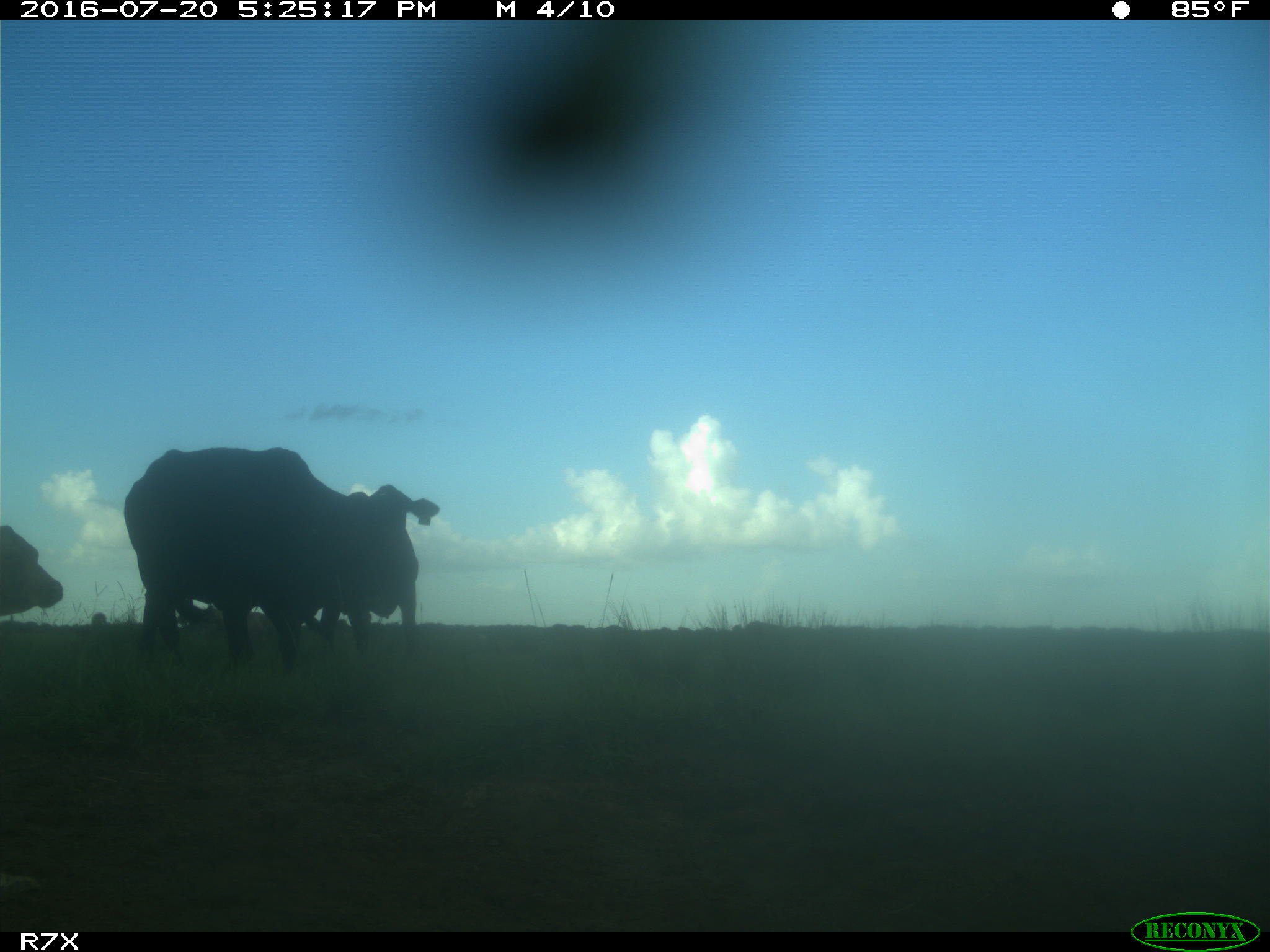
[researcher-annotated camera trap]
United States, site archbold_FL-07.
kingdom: Animalia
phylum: Chordata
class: Mammalia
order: Artiodactyla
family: Bovidae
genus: Bos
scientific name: Bos taurus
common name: domestic cow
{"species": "Bos taurus (domestic cow)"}